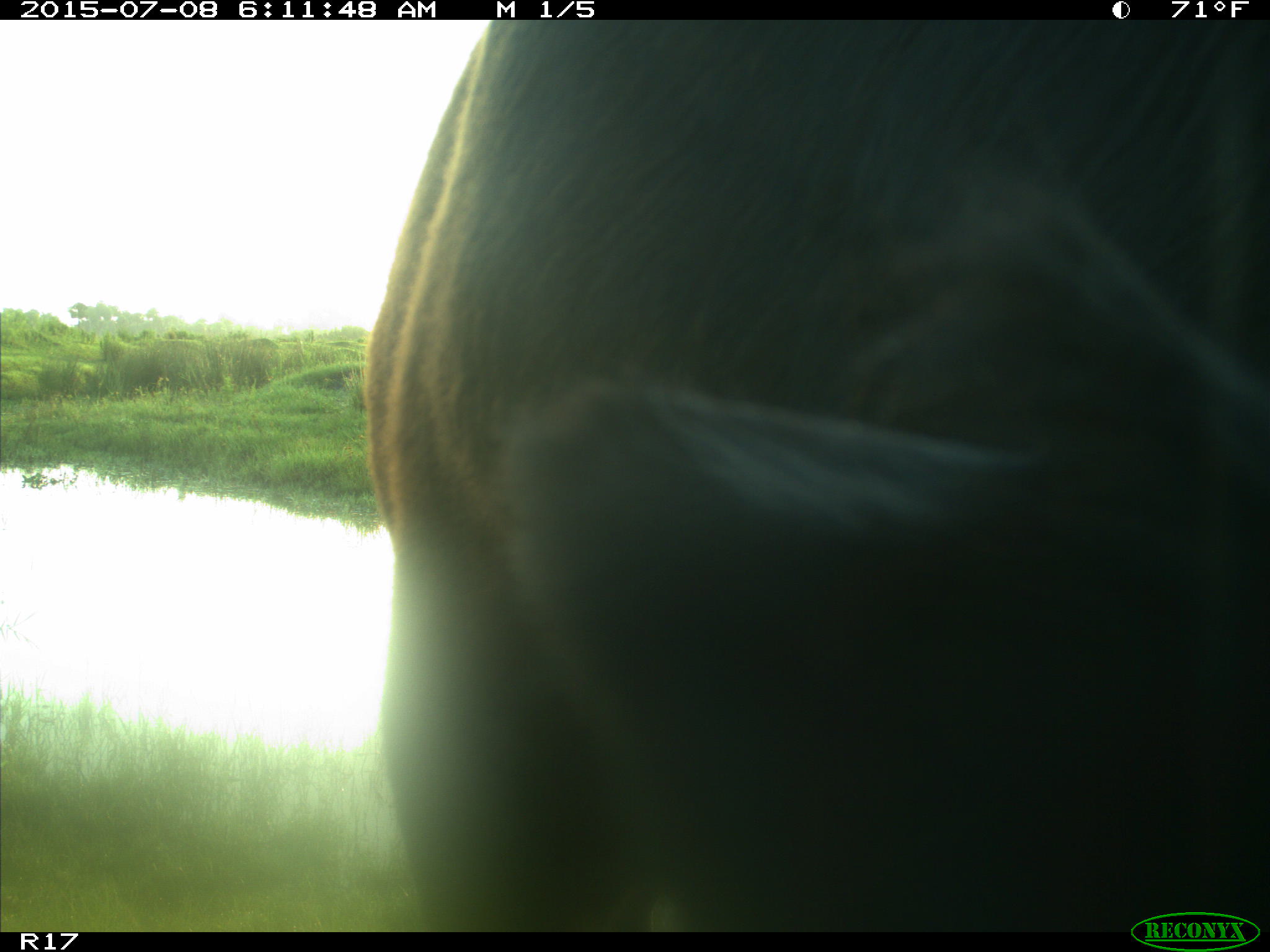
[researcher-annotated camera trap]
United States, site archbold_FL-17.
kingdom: Animalia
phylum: Chordata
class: Mammalia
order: Artiodactyla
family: Bovidae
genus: Bos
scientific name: Bos taurus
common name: domestic cow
Bos taurus (domestic cow).